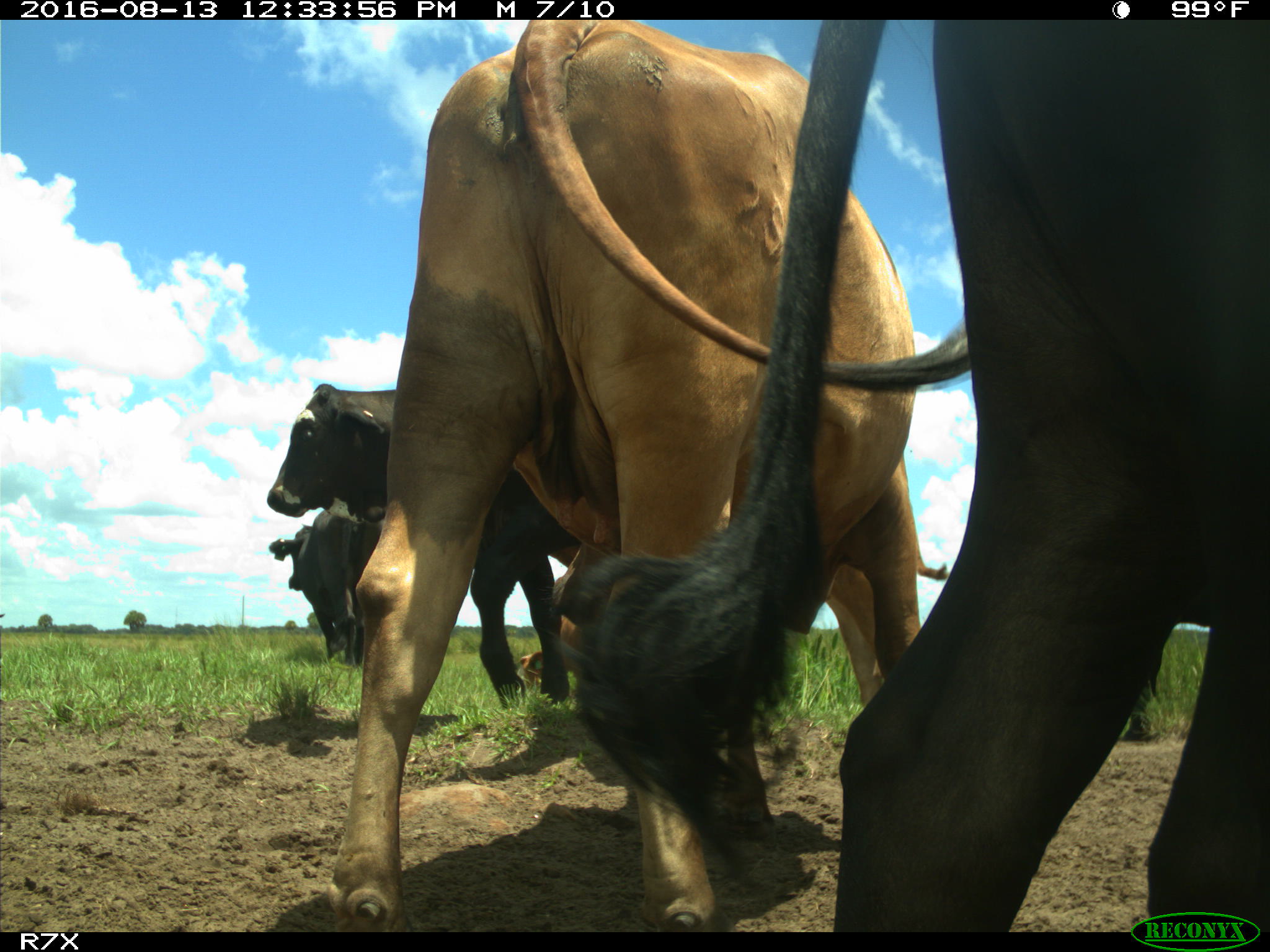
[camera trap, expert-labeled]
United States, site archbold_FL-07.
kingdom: Animalia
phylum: Chordata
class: Mammalia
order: Artiodactyla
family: Bovidae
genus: Bos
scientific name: Bos taurus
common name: domestic cow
Bos taurus (domestic cow).